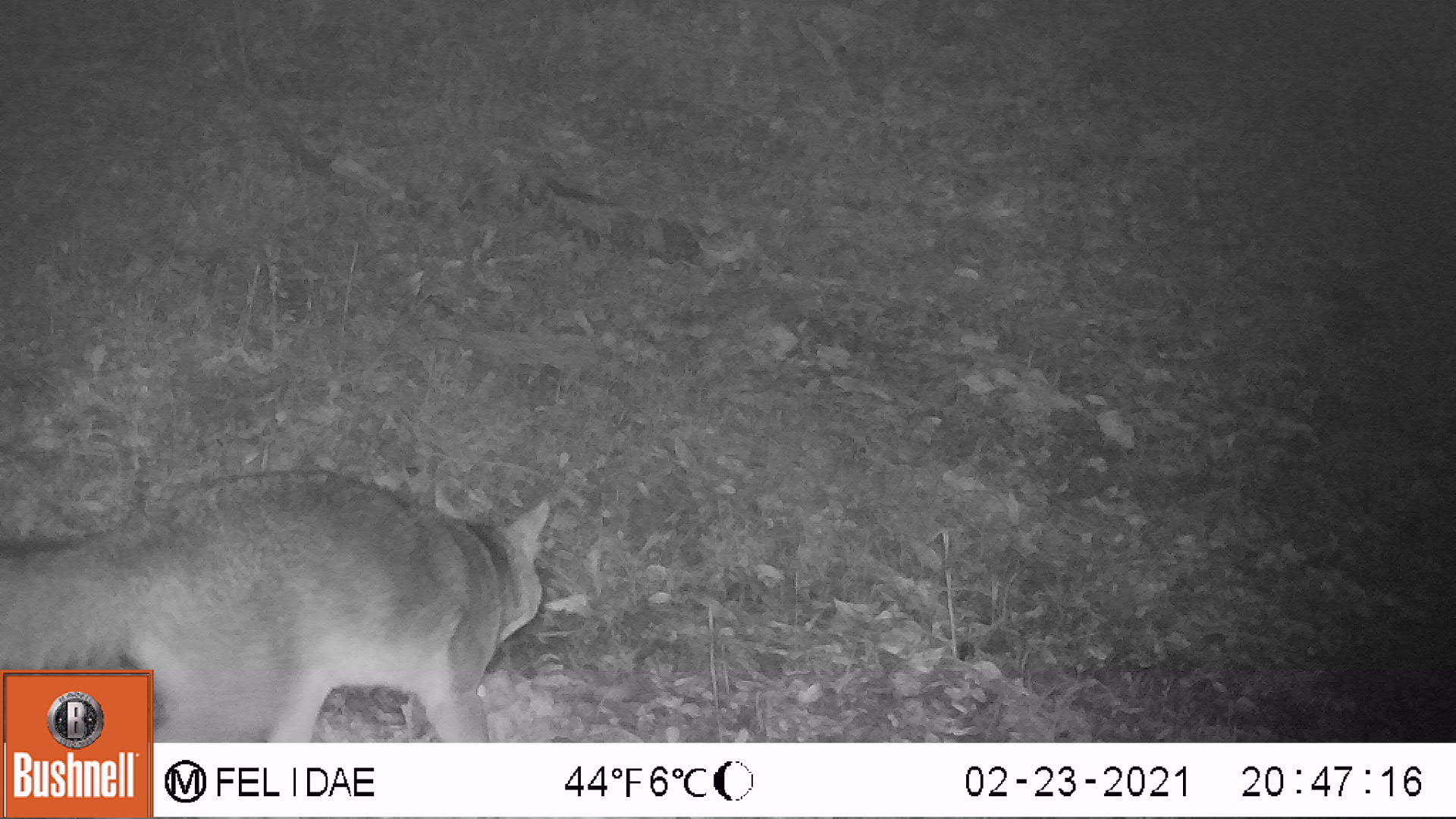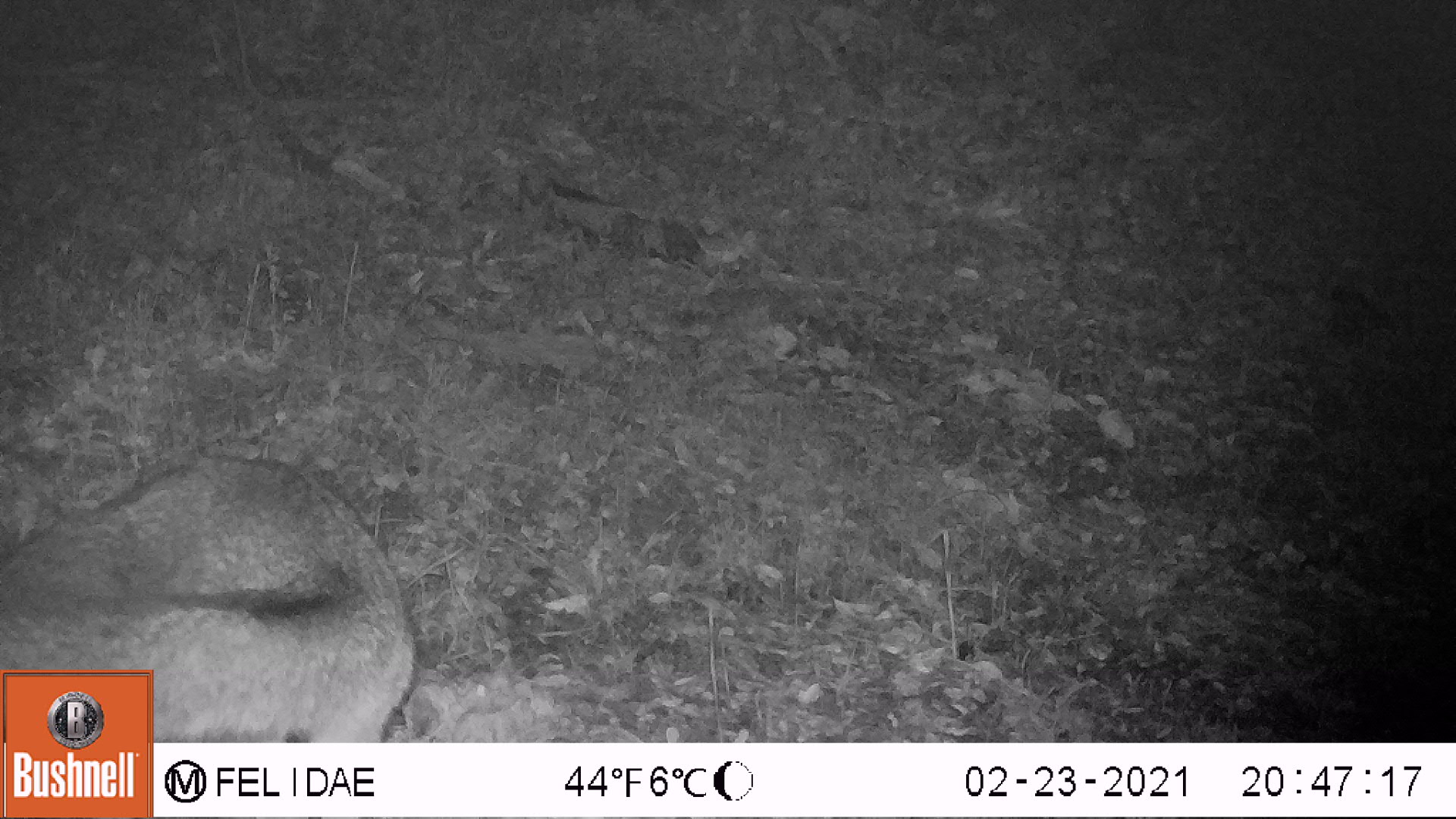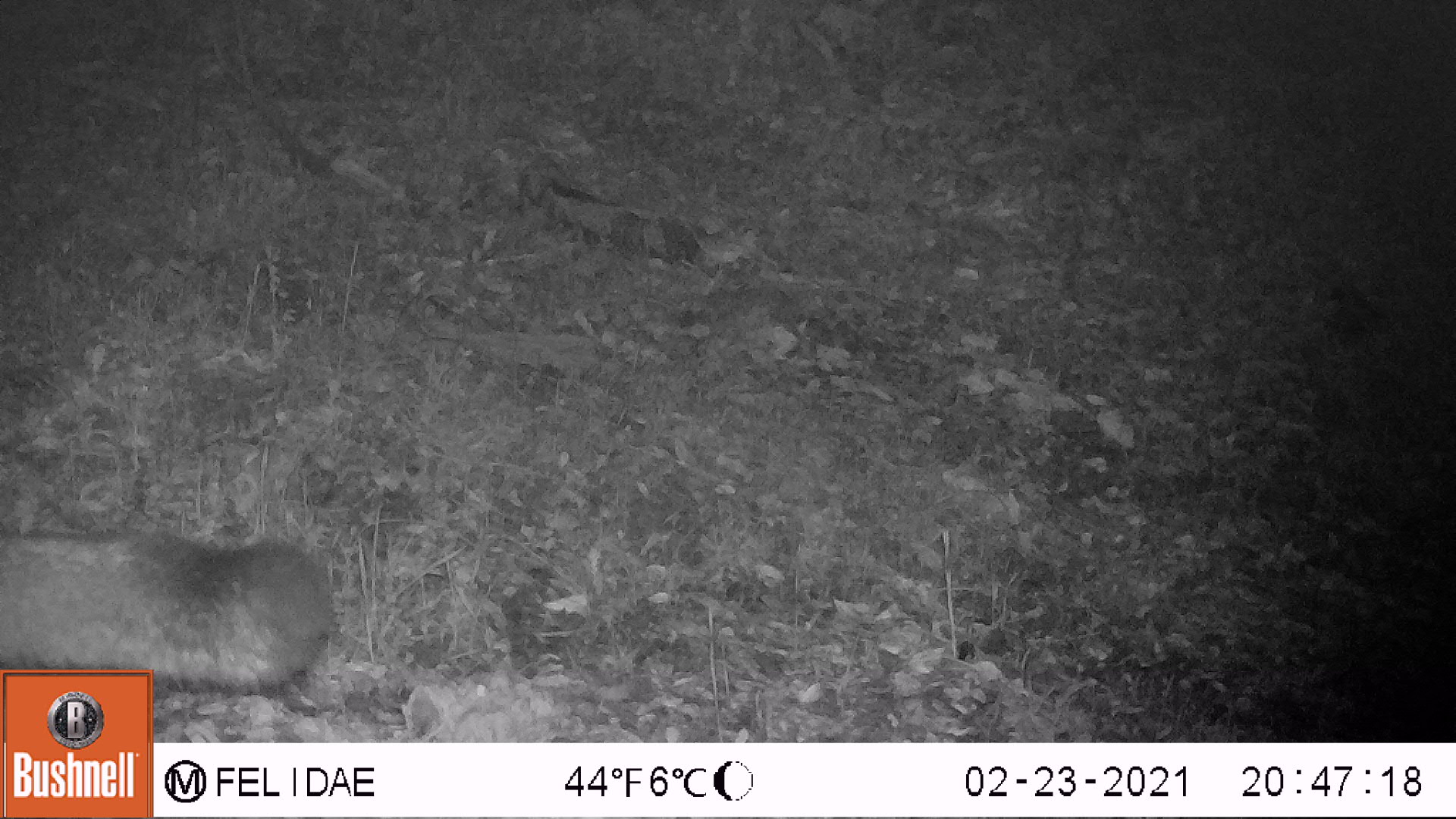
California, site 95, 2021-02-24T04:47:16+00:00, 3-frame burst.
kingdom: Animalia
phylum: Chordata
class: Mammalia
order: Carnivora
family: Canidae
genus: Urocyon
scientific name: Urocyon cinereoargenteus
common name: gray fox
Gray fox (Urocyon cinereoargenteus).